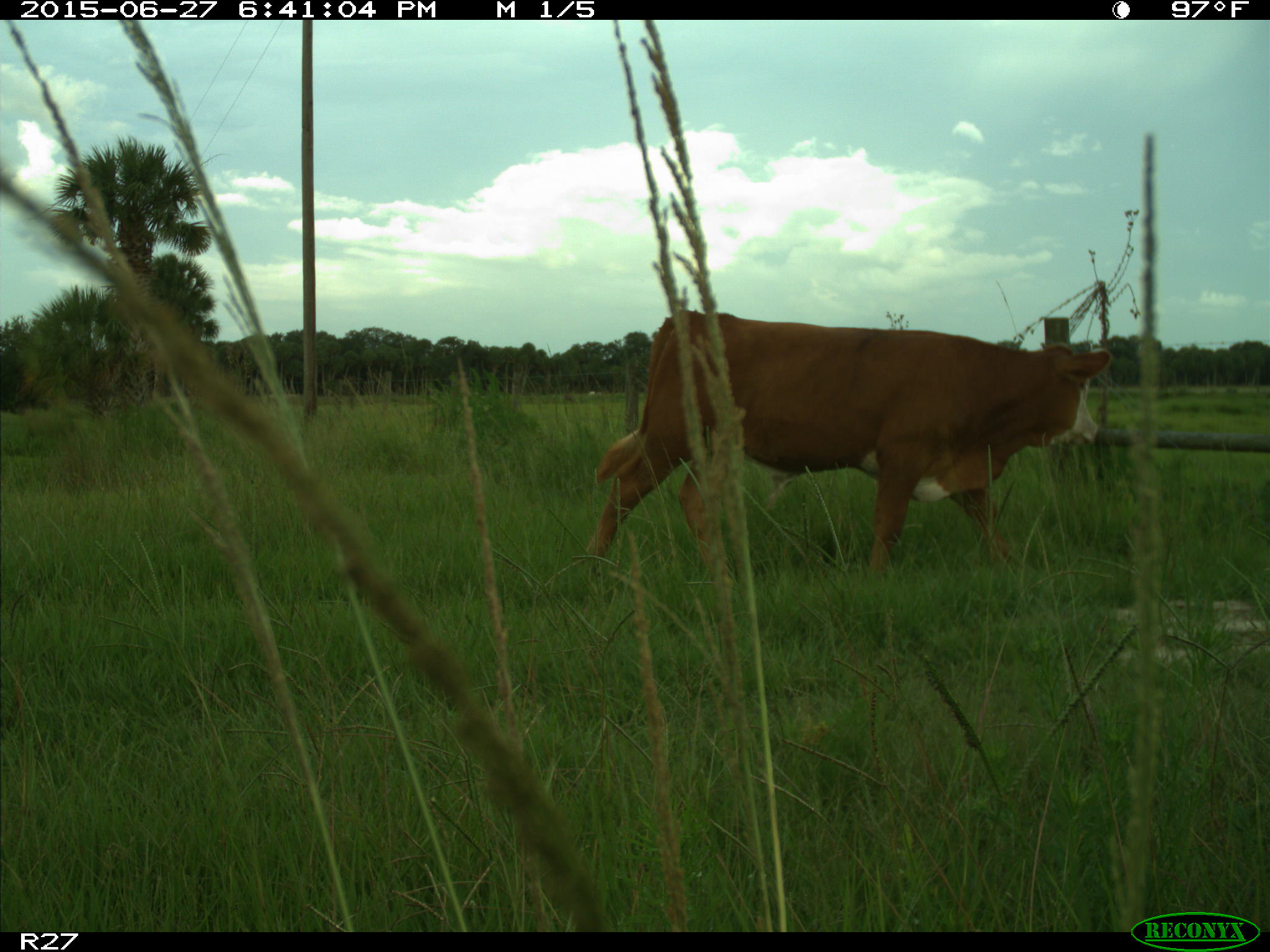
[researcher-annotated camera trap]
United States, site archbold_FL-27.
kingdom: Animalia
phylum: Chordata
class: Mammalia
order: Artiodactyla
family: Bovidae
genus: Bos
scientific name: Bos taurus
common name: domestic cow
Bos taurus (domestic cow).